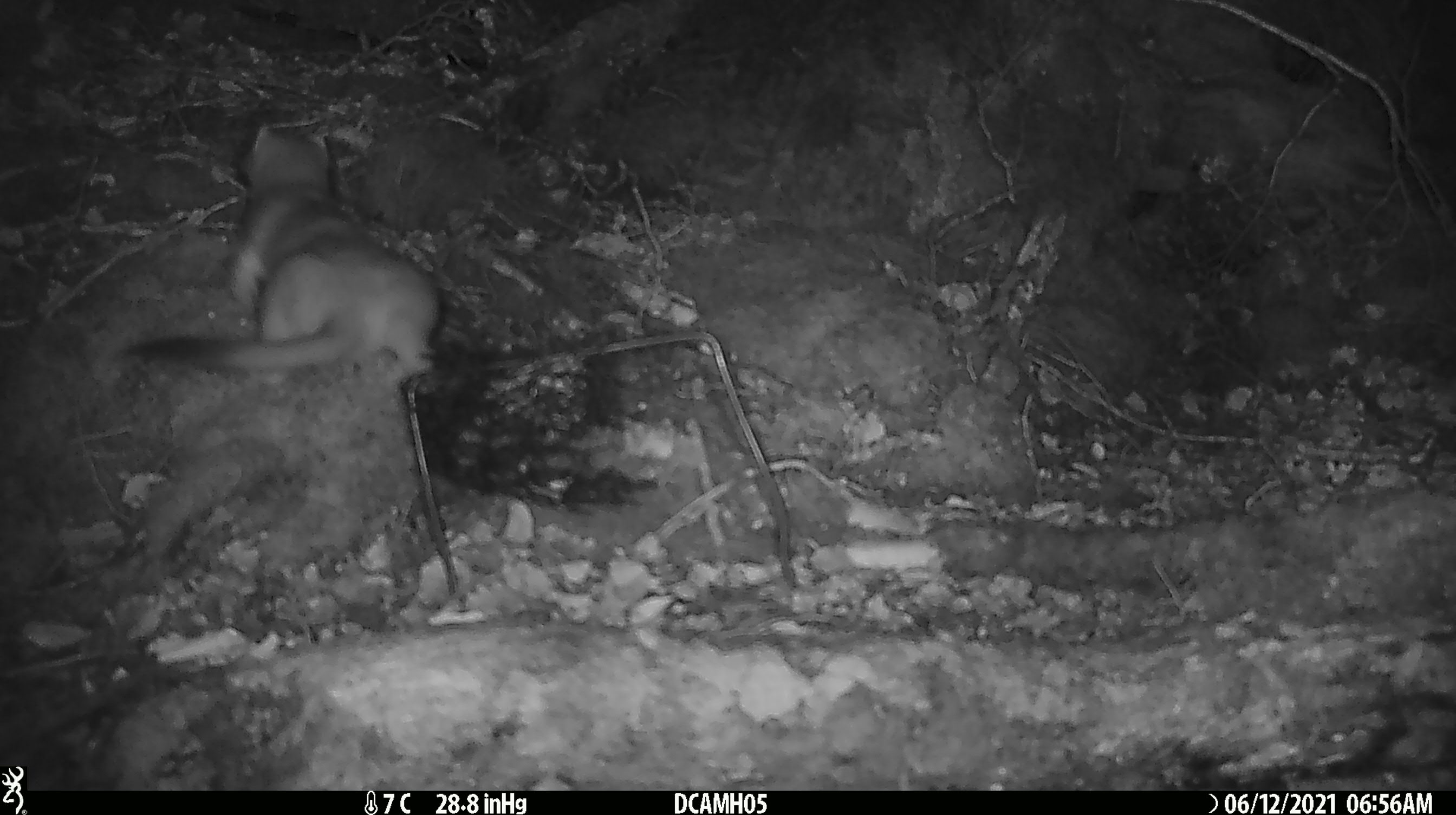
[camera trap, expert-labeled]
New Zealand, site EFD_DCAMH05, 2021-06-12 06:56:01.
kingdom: Animalia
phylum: Chordata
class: Mammalia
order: Carnivora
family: Mustelidae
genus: Mustela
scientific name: Mustela erminea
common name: stoat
Stoat (Mustela erminea).